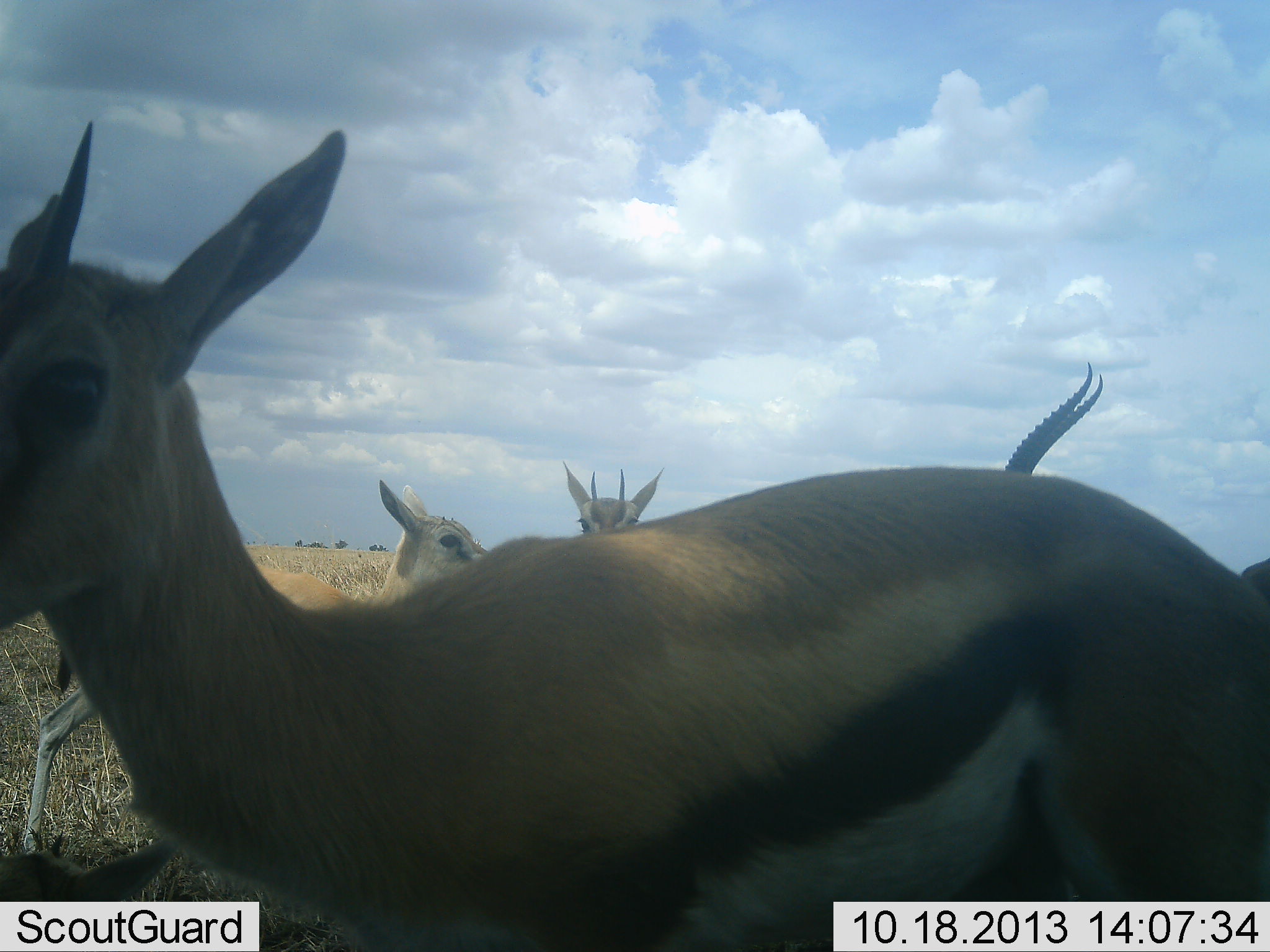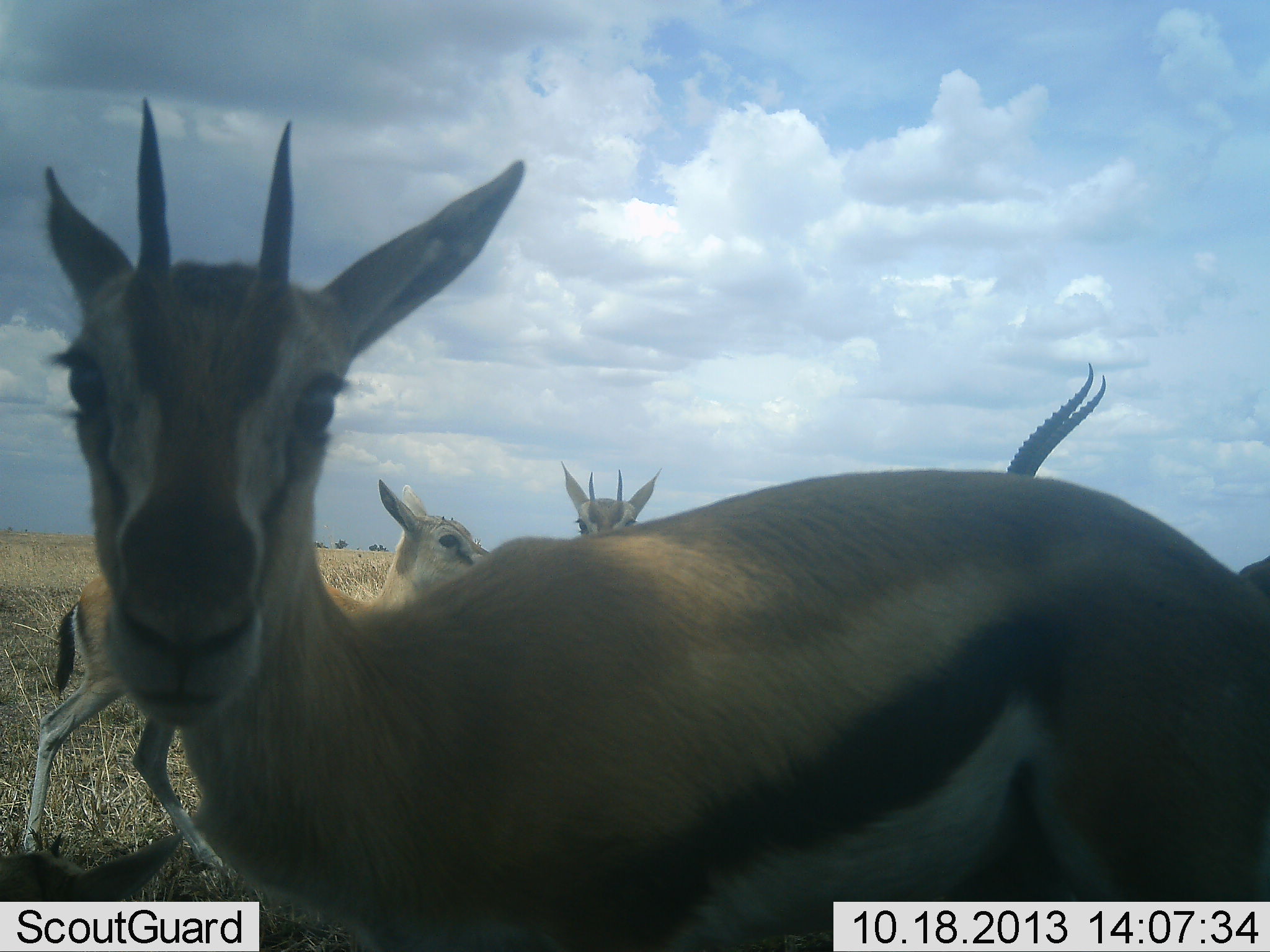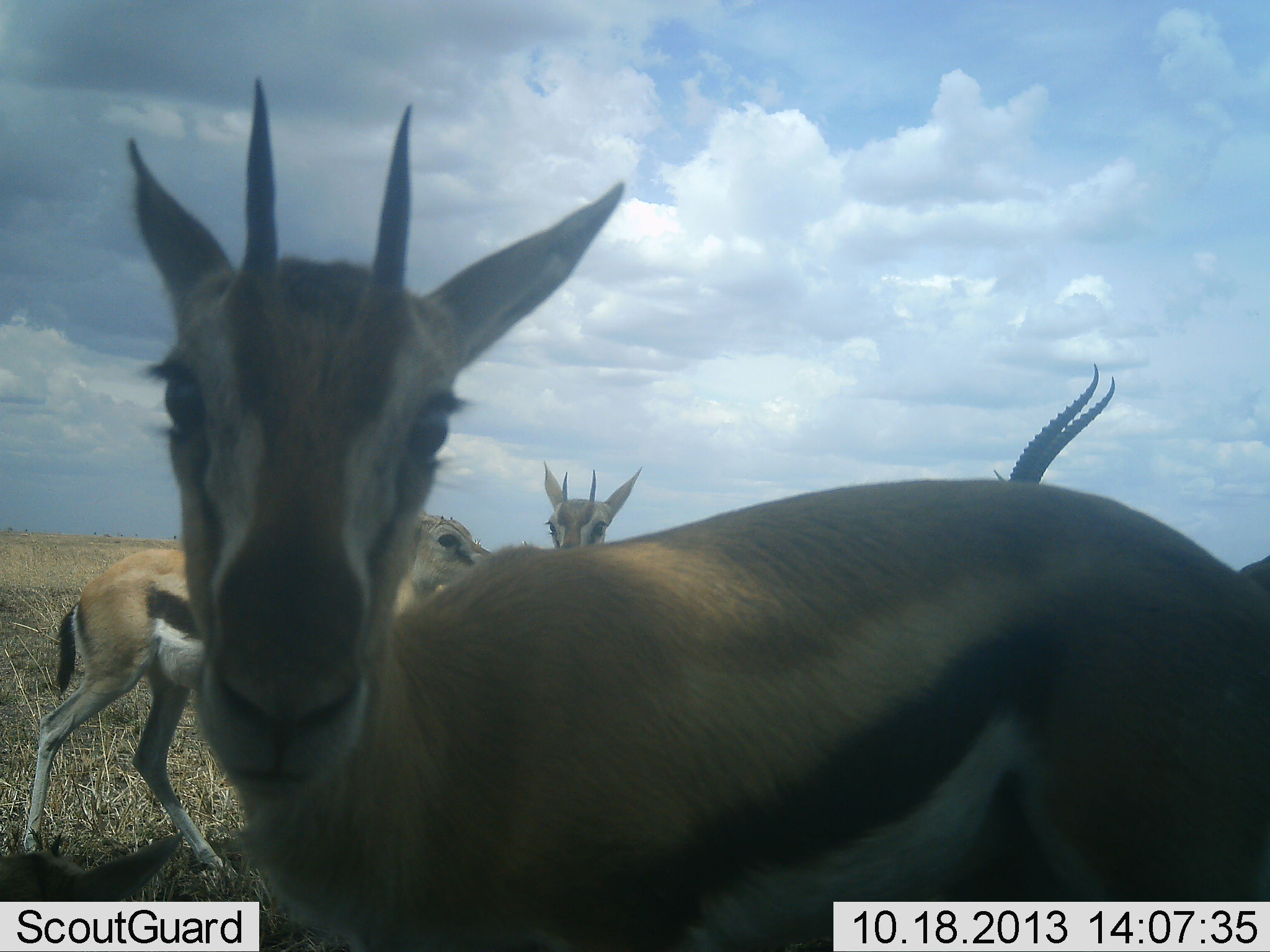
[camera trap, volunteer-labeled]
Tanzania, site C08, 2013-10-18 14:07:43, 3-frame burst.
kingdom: Animalia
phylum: Chordata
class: Mammalia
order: Artiodactyla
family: Bovidae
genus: Eudorcas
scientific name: Eudorcas thomsonii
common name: thomson's gazelle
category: gazellethomsons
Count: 4.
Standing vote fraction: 88%.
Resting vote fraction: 6%.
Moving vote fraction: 9%.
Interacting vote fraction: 9%.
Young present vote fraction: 18%.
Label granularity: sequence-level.